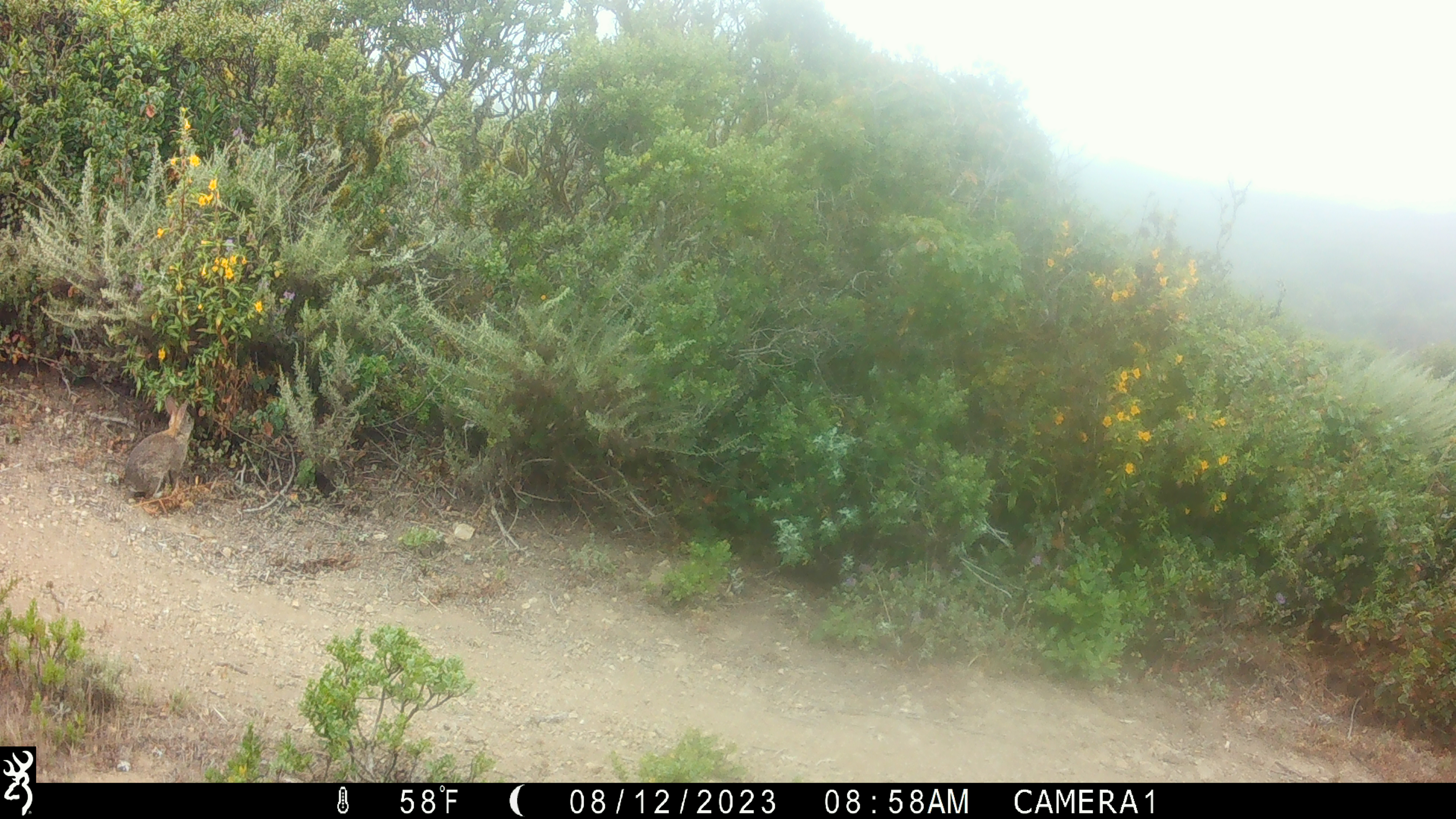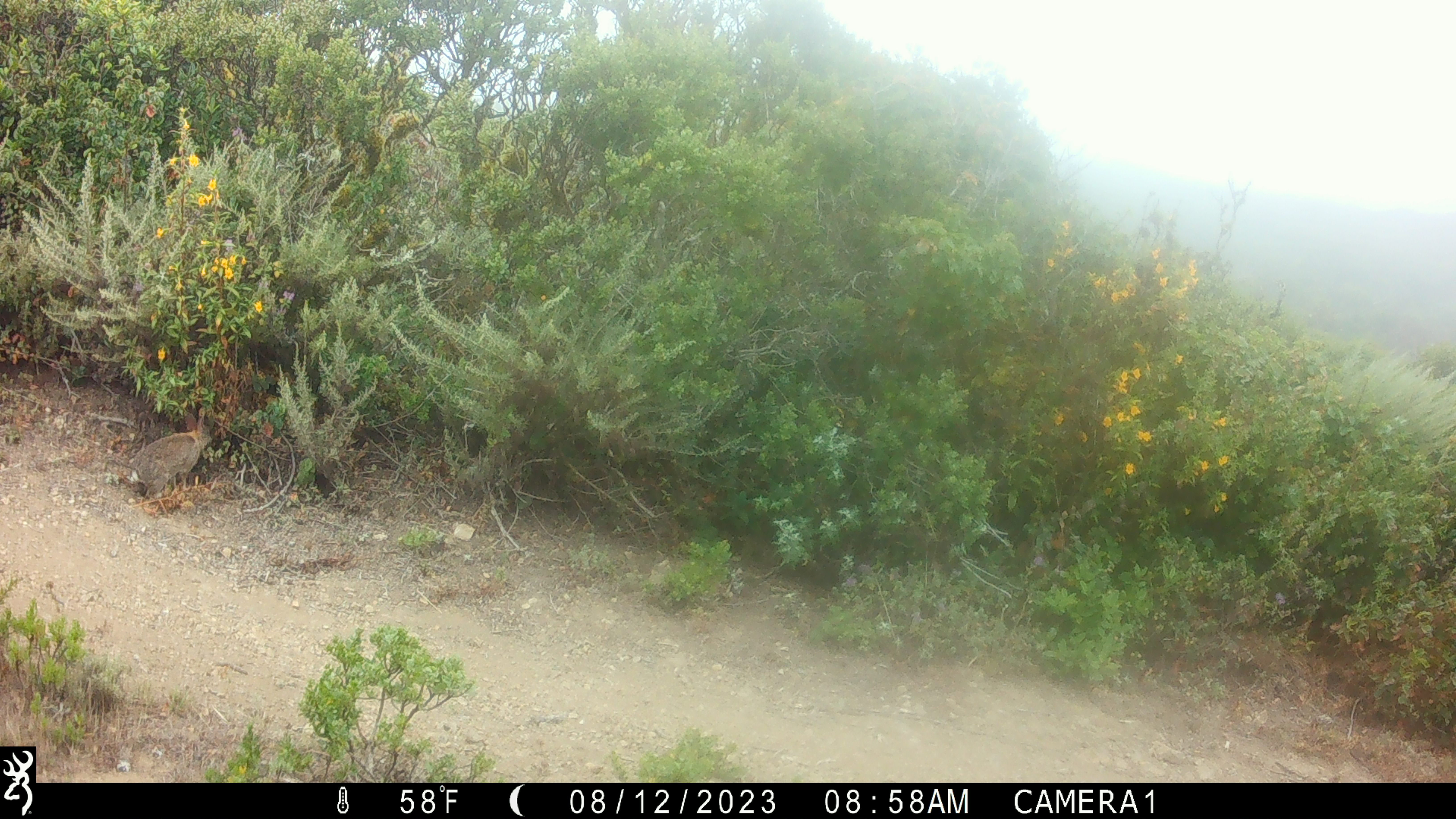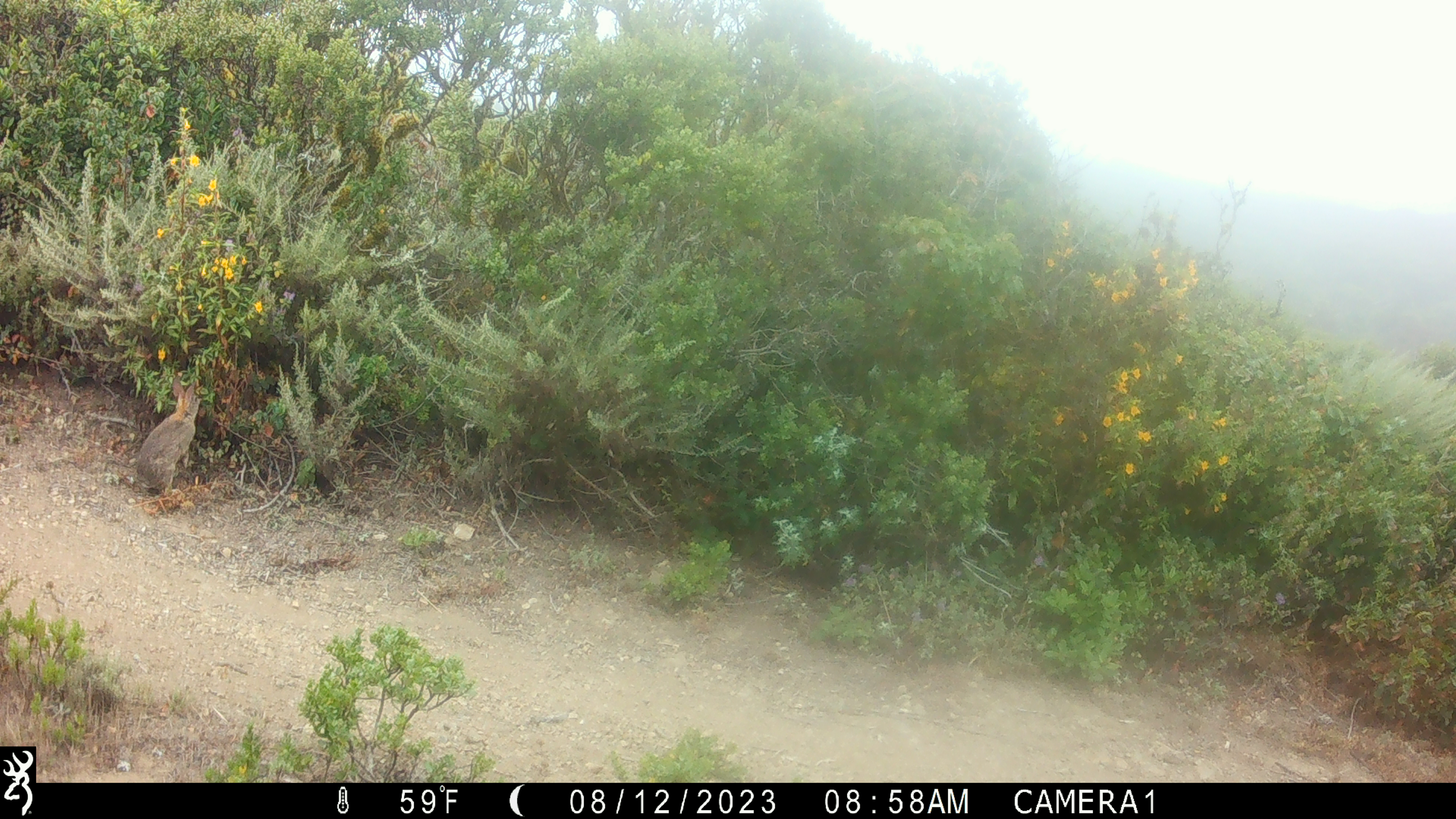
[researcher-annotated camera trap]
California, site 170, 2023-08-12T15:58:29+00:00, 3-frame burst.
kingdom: Animalia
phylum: Chordata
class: Mammalia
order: Lagomorpha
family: Leporidae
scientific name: Leporidae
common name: rabbit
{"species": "rabbit (Leporidae)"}